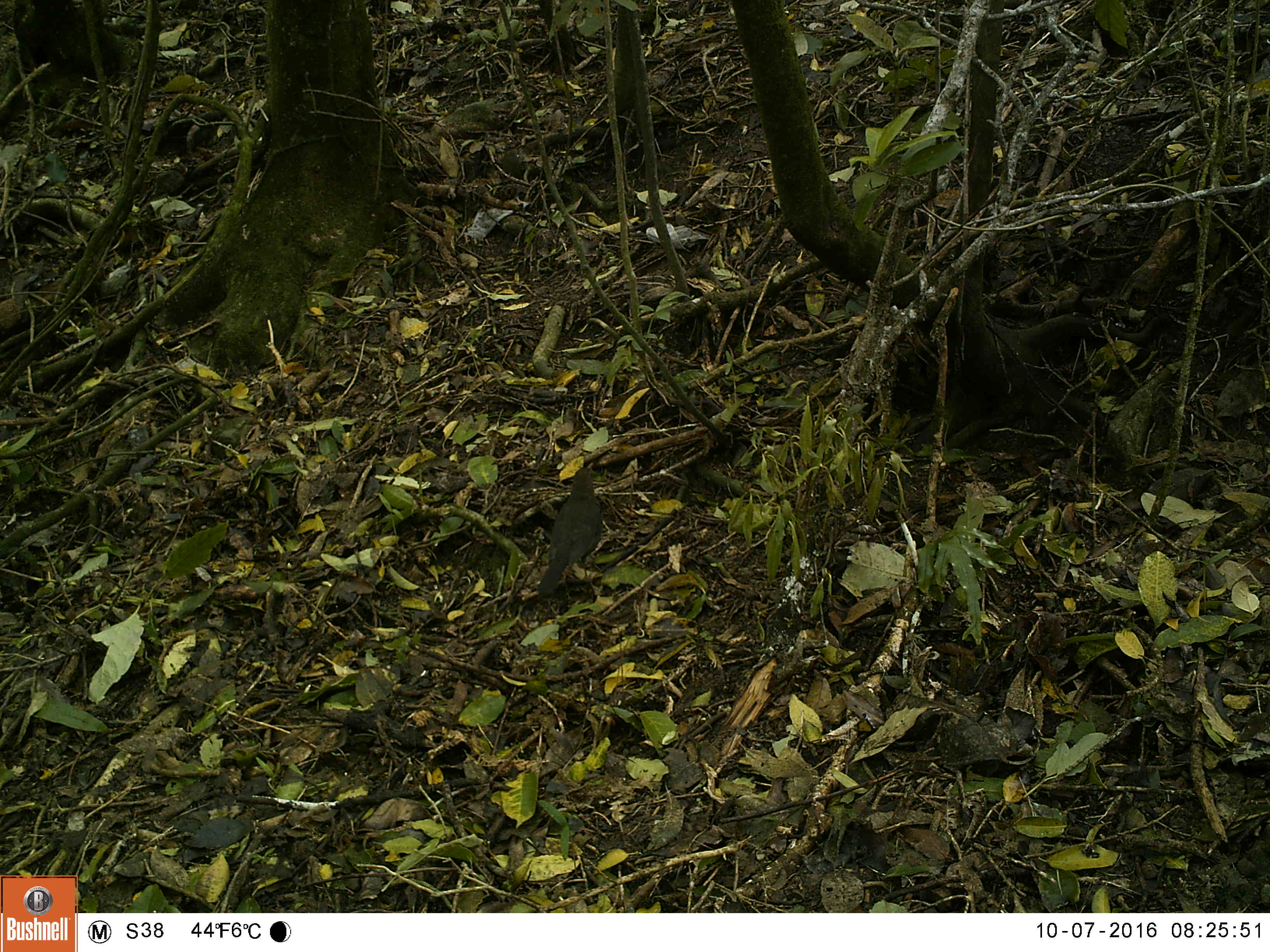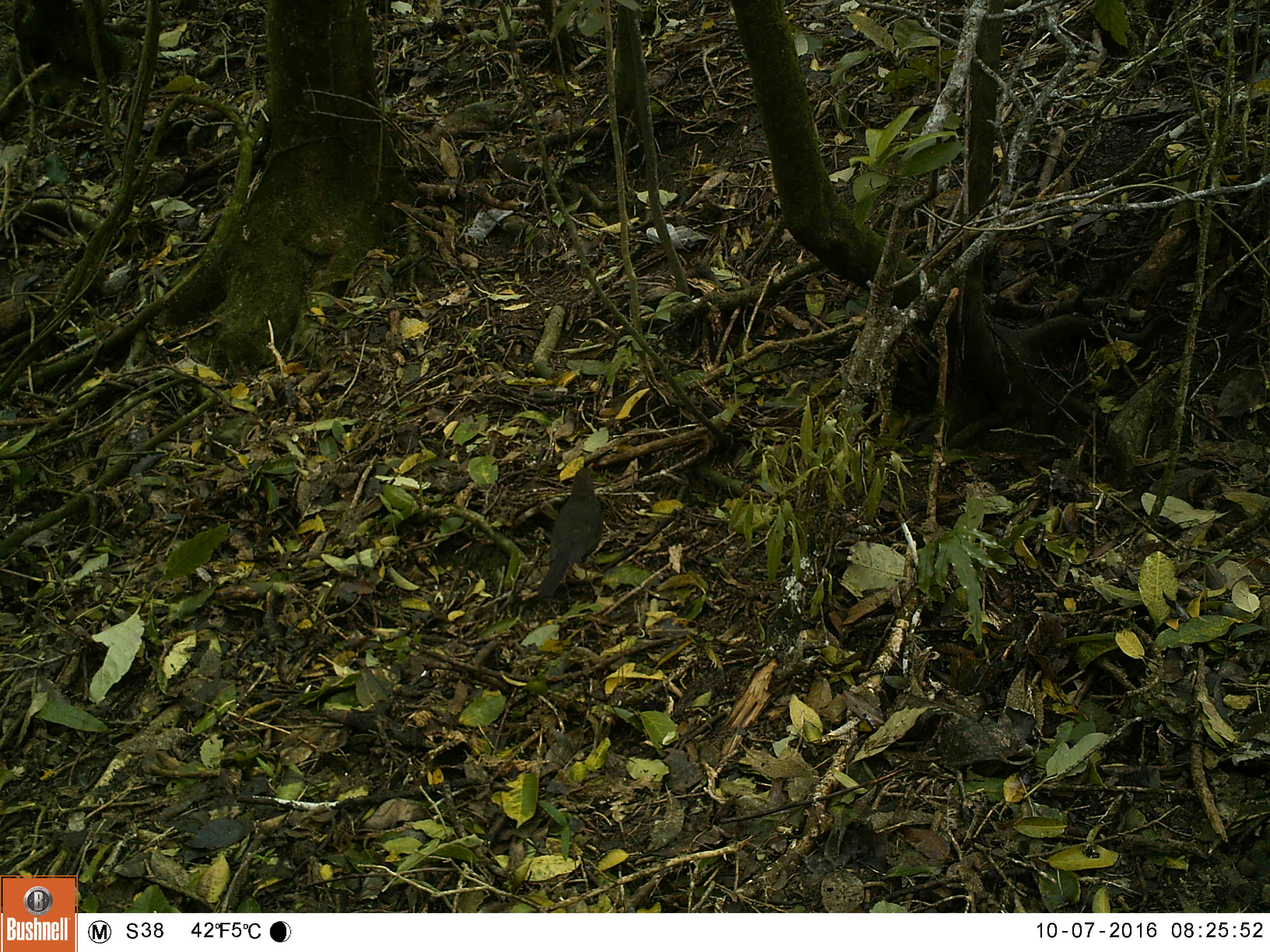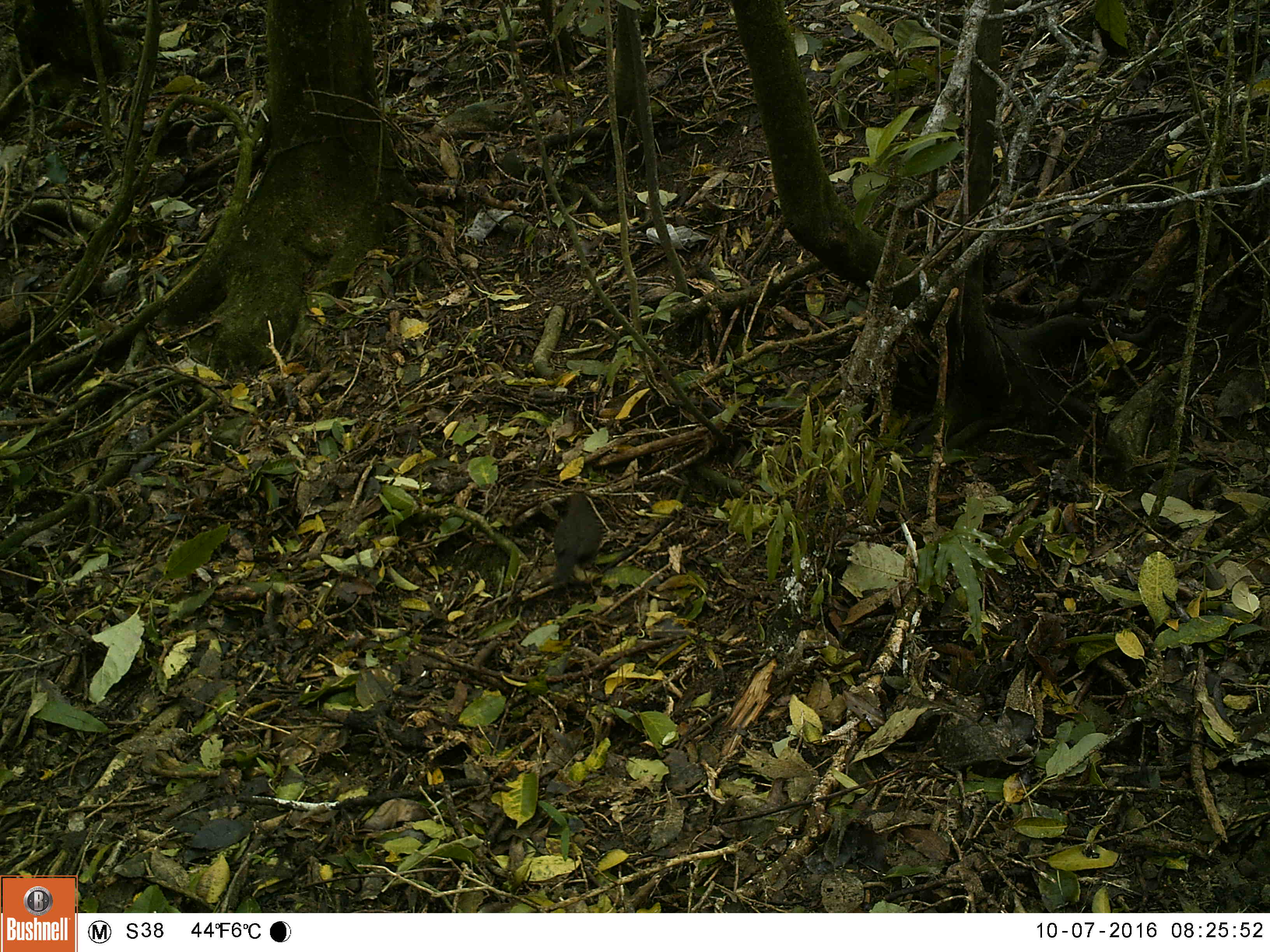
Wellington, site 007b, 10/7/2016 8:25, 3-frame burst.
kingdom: Animalia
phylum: Chordata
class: Aves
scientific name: Aves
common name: bird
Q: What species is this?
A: Bird (Aves).